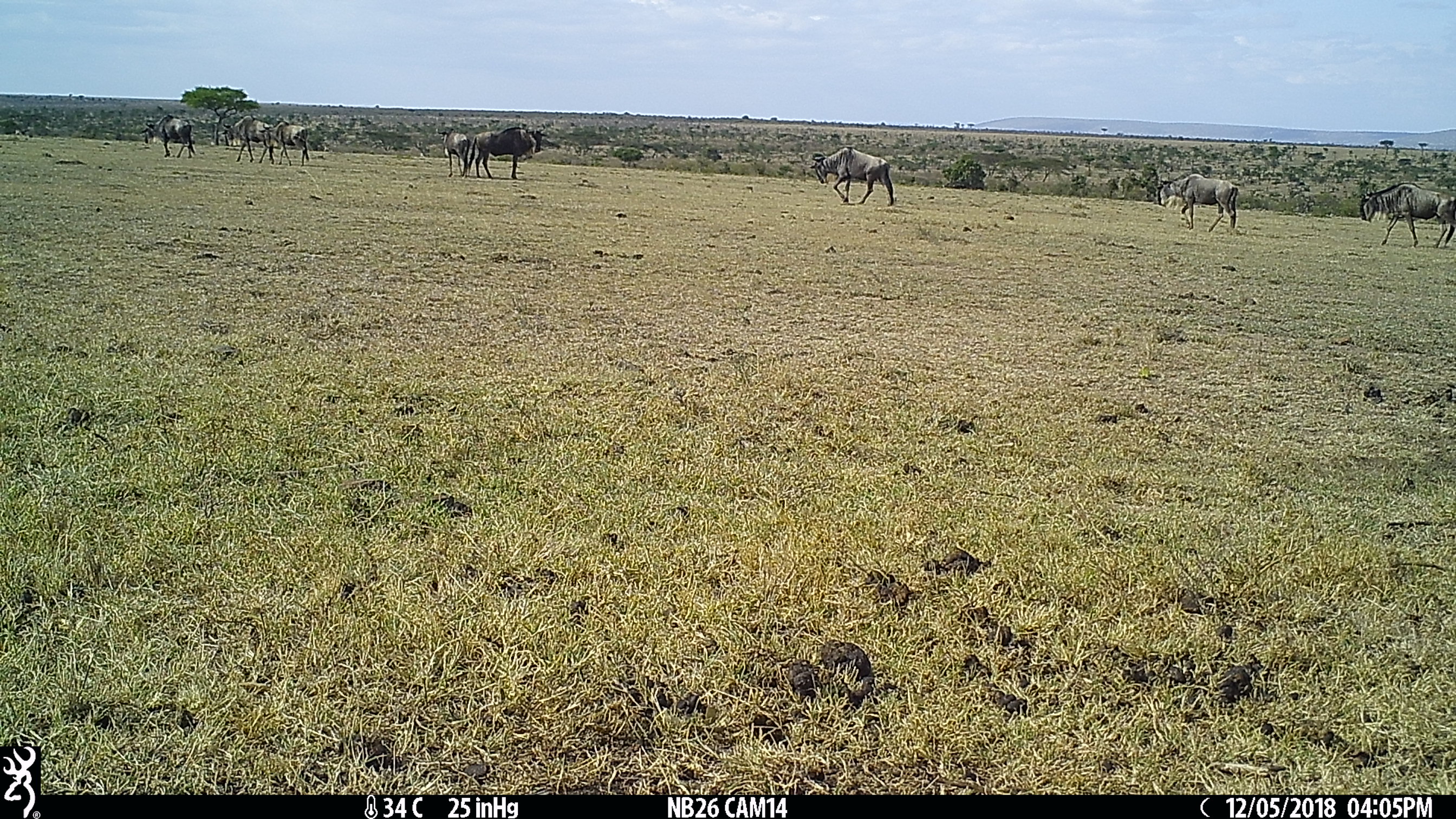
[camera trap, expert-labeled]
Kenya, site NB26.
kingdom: Animalia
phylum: Chordata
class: Mammalia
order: Artiodactyla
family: Bovidae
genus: Connochaetes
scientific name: Connochaetes taurinus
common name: blue wildebeest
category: wildebeest